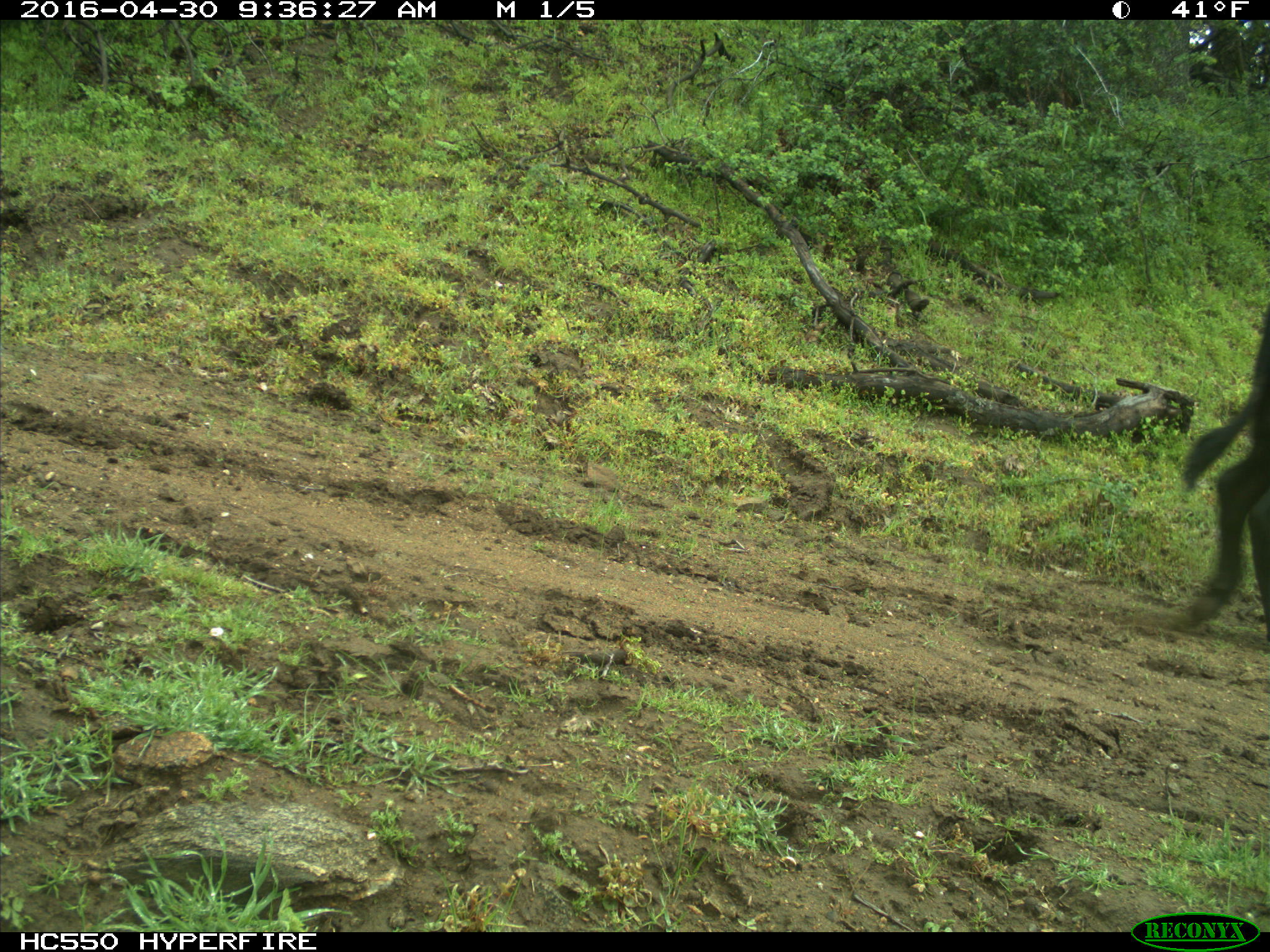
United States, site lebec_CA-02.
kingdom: Animalia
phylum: Chordata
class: Mammalia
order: Artiodactyla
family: Bovidae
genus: Bos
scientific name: Bos taurus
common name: domestic cow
Bos taurus (domestic cow).